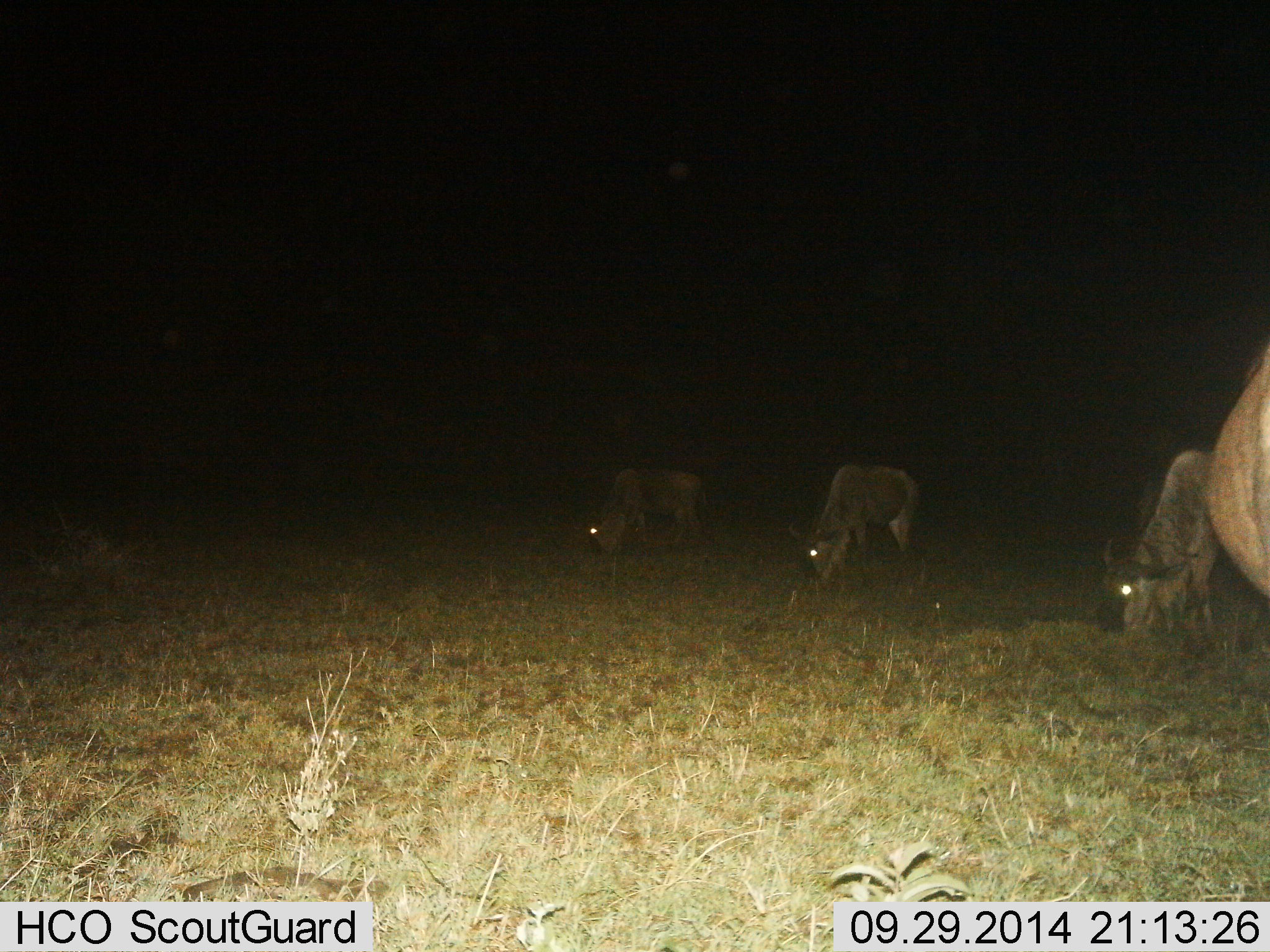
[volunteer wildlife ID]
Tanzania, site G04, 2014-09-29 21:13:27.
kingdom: Animalia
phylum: Chordata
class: Mammalia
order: Artiodactyla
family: Bovidae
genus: Connochaetes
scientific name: Connochaetes taurinus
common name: blue wildebeest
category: wildebeest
Wildebeest (blue wildebeest) (Connochaetes taurinus), count 4. Behavior (volunteer vote fractions): standing 40%, resting 0%, moving 10%, interacting 0%. Young present (vote fraction): 0%. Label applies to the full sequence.